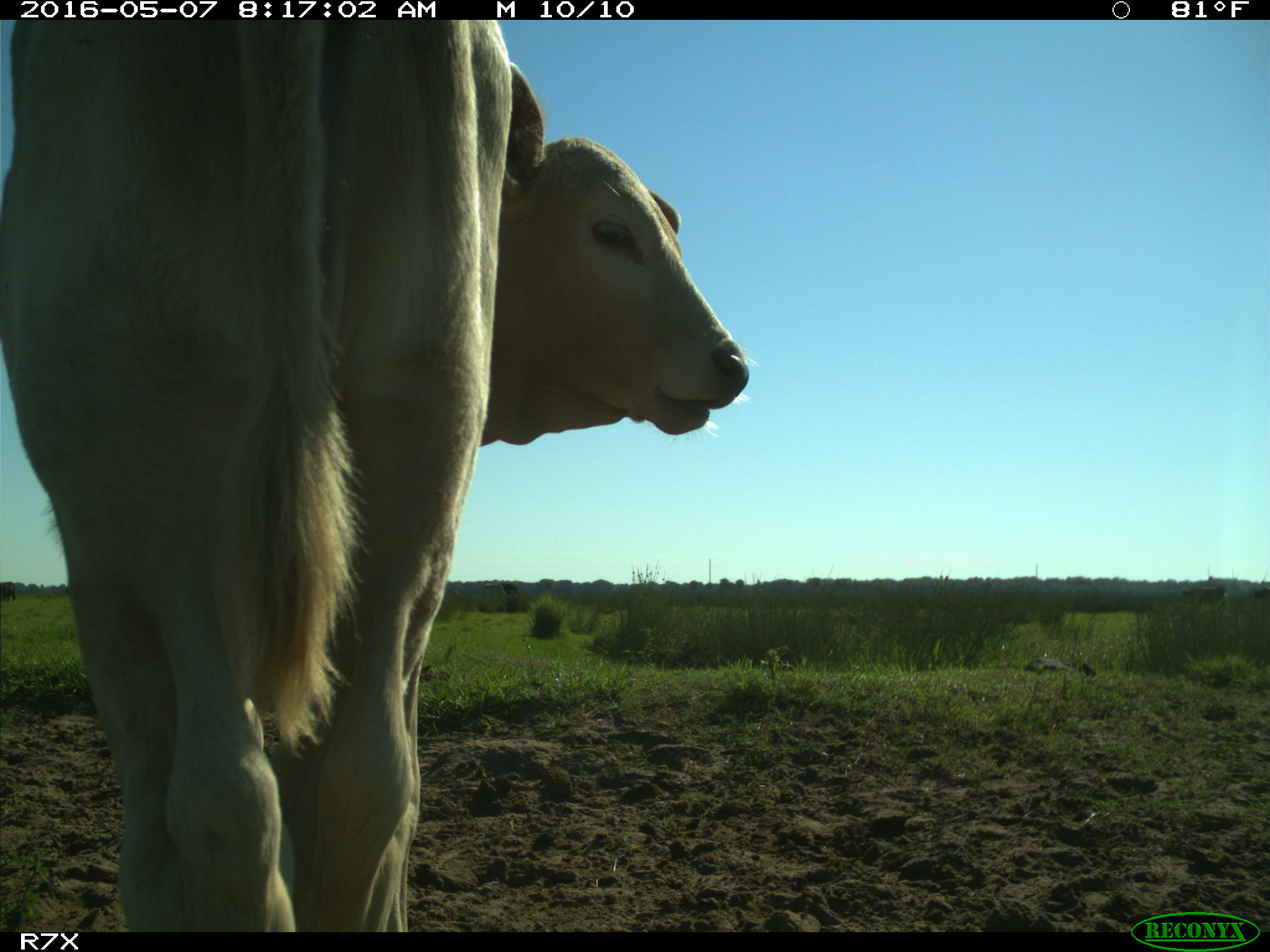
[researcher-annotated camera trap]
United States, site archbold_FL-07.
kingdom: Animalia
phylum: Chordata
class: Mammalia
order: Artiodactyla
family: Bovidae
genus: Bos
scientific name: Bos taurus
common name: domestic cow